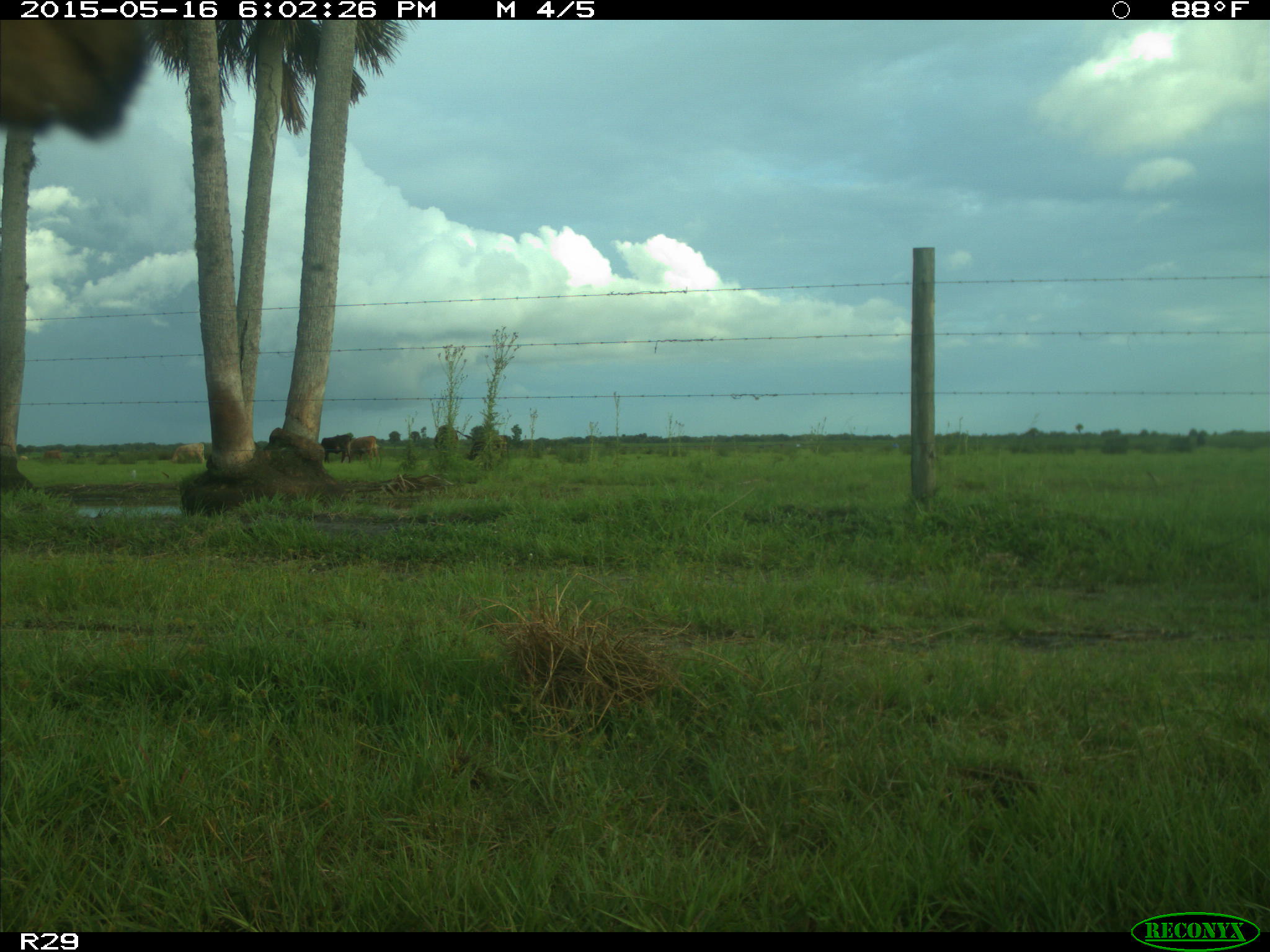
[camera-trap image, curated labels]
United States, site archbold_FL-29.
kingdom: Animalia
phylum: Chordata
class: Mammalia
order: Artiodactyla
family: Bovidae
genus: Bos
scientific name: Bos taurus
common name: domestic cow